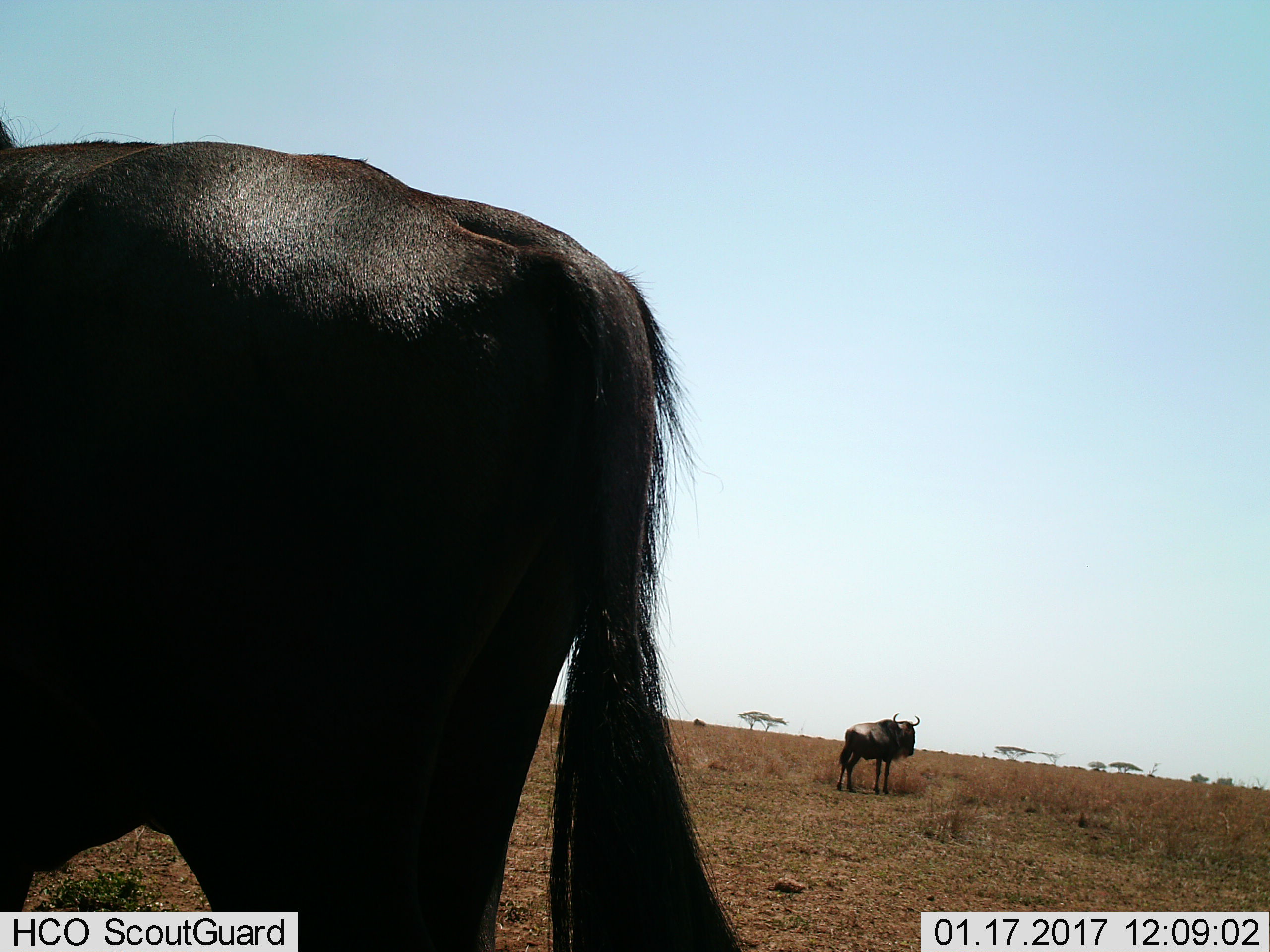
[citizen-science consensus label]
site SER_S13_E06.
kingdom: Animalia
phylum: Chordata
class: Mammalia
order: Artiodactyla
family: Bovidae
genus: Connochaetes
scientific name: Connochaetes taurinus taurinus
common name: blue wildebeest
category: wildebeestblue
Wildebeestblue (blue wildebeest) (Connochaetes taurinus taurinus), count 2. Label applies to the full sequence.